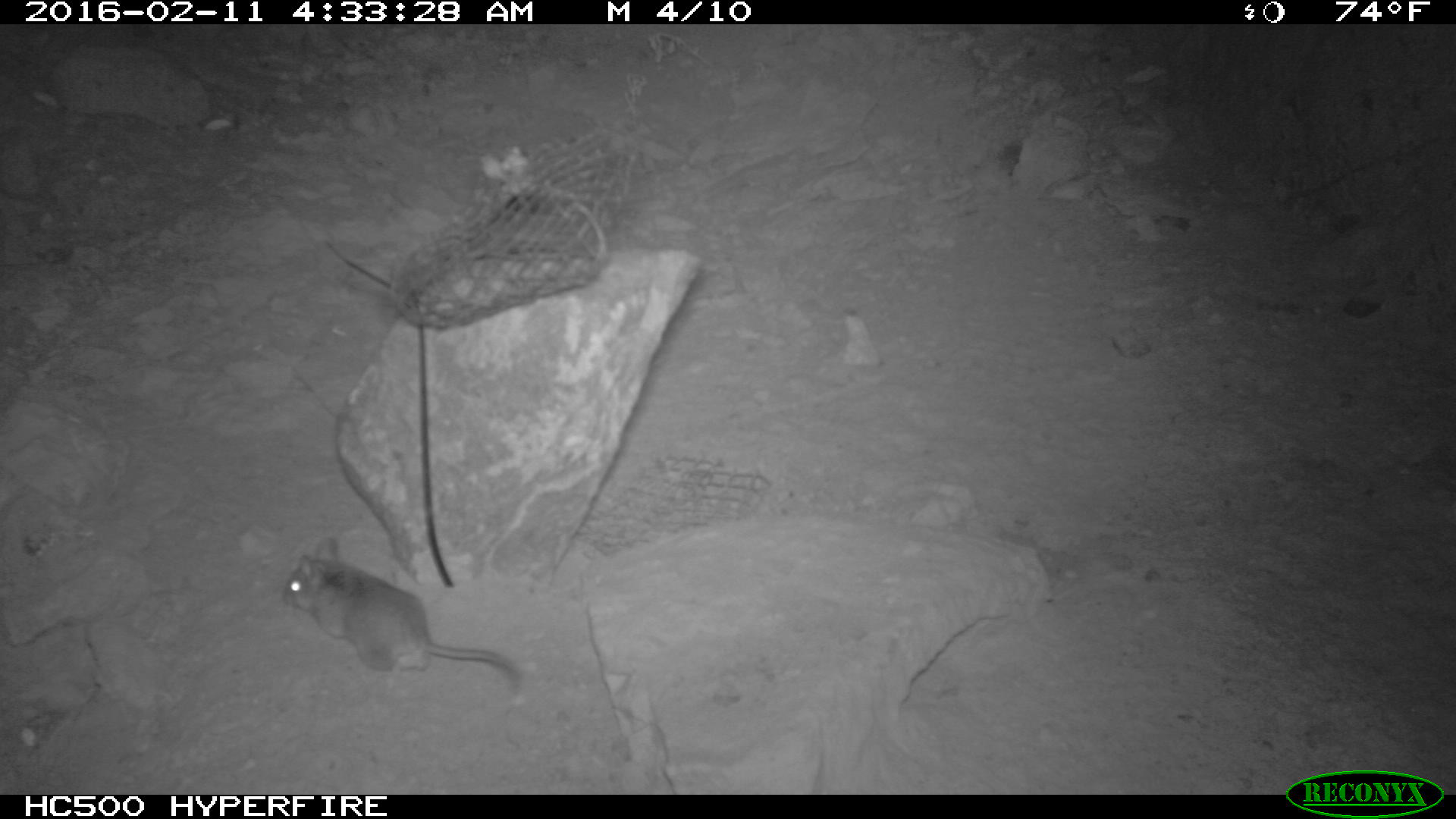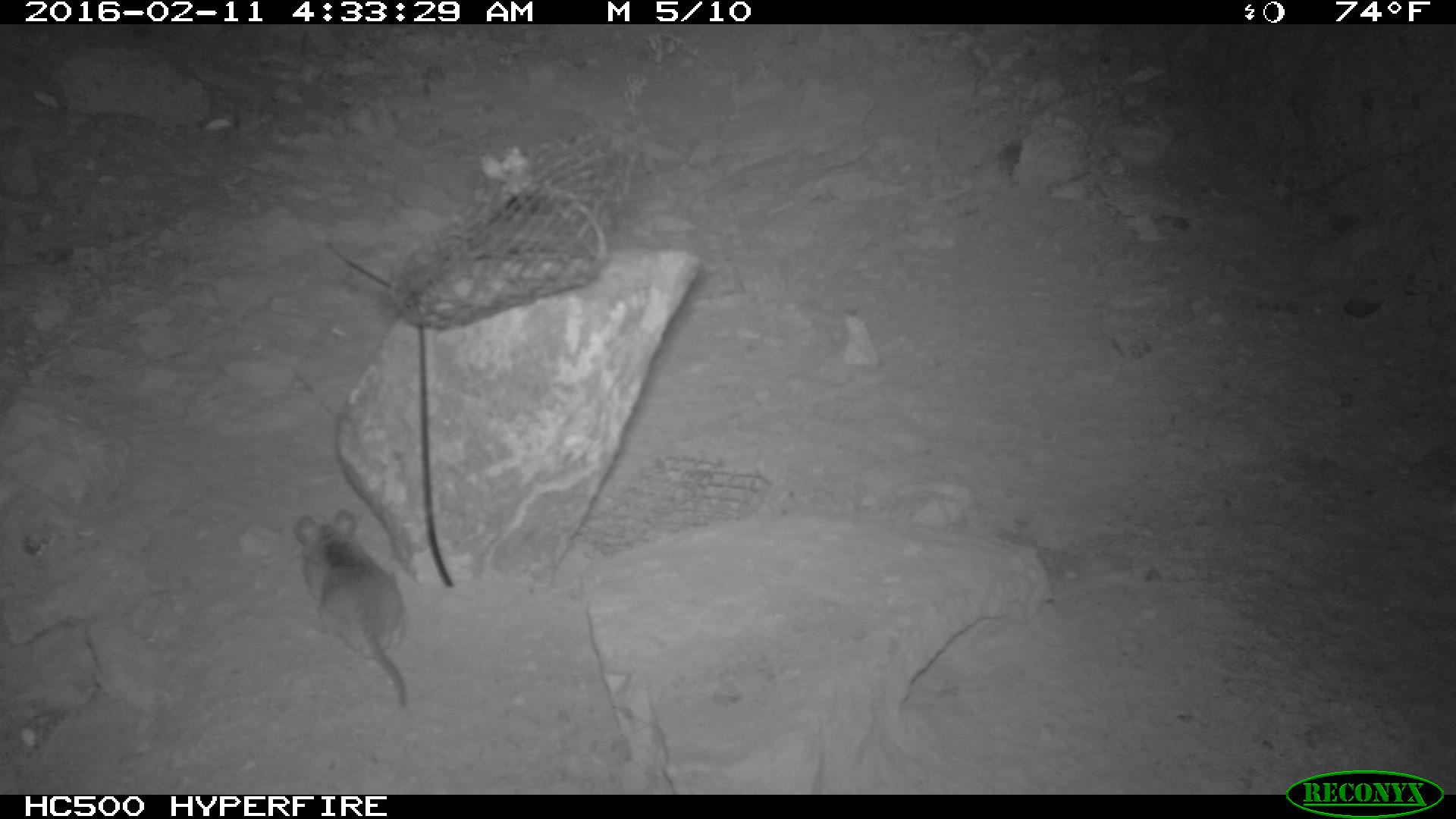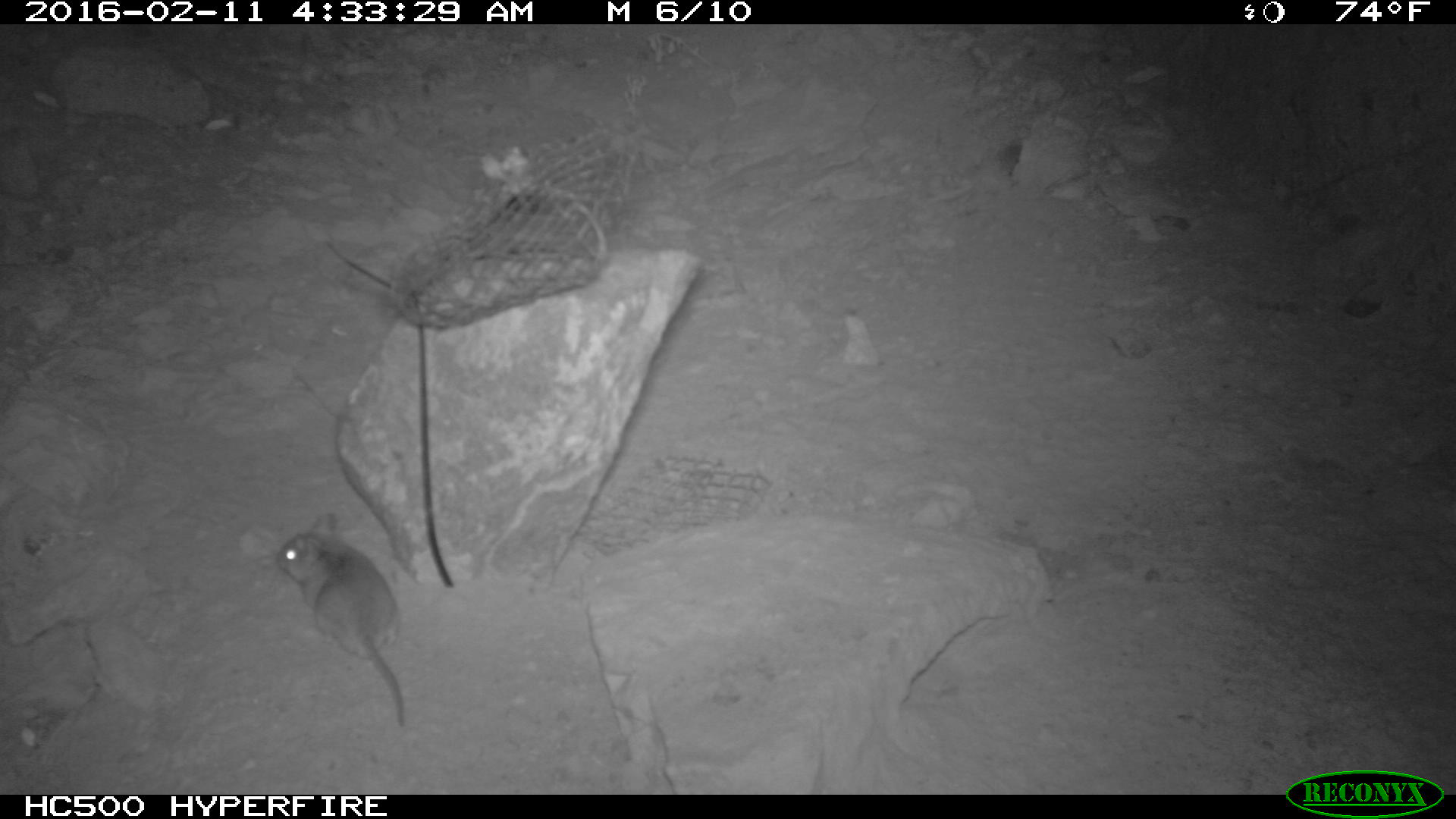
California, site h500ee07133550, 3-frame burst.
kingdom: Animalia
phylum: Chordata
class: Mammalia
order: Rodentia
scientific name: Rodentia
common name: rodent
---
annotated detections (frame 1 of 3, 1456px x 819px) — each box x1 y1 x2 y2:
rodent: 278 538 520 685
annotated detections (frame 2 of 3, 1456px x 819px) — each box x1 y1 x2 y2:
rodent: 294 509 406 708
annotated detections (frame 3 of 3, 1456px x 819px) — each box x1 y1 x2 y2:
rodent: 275 512 406 726